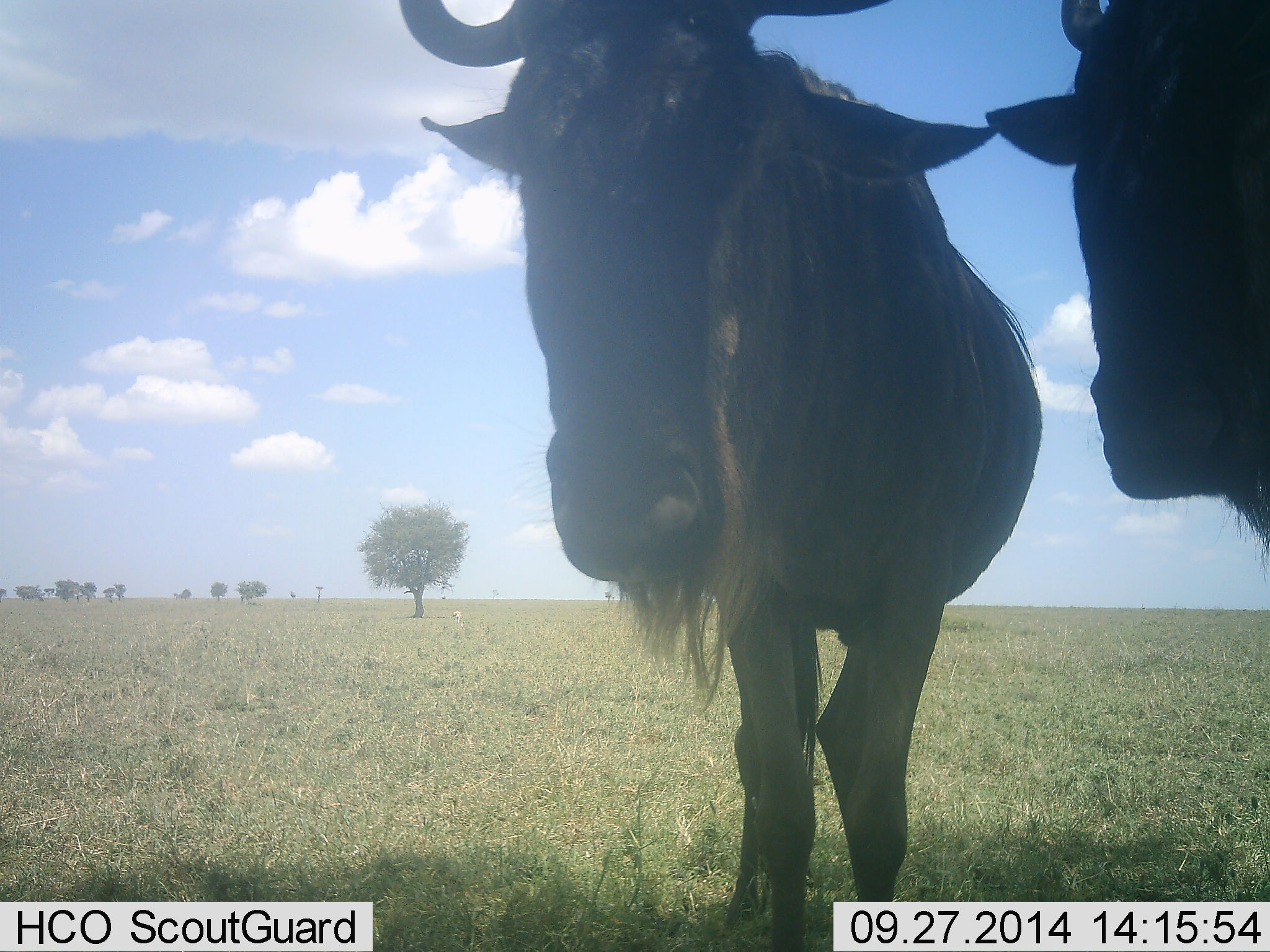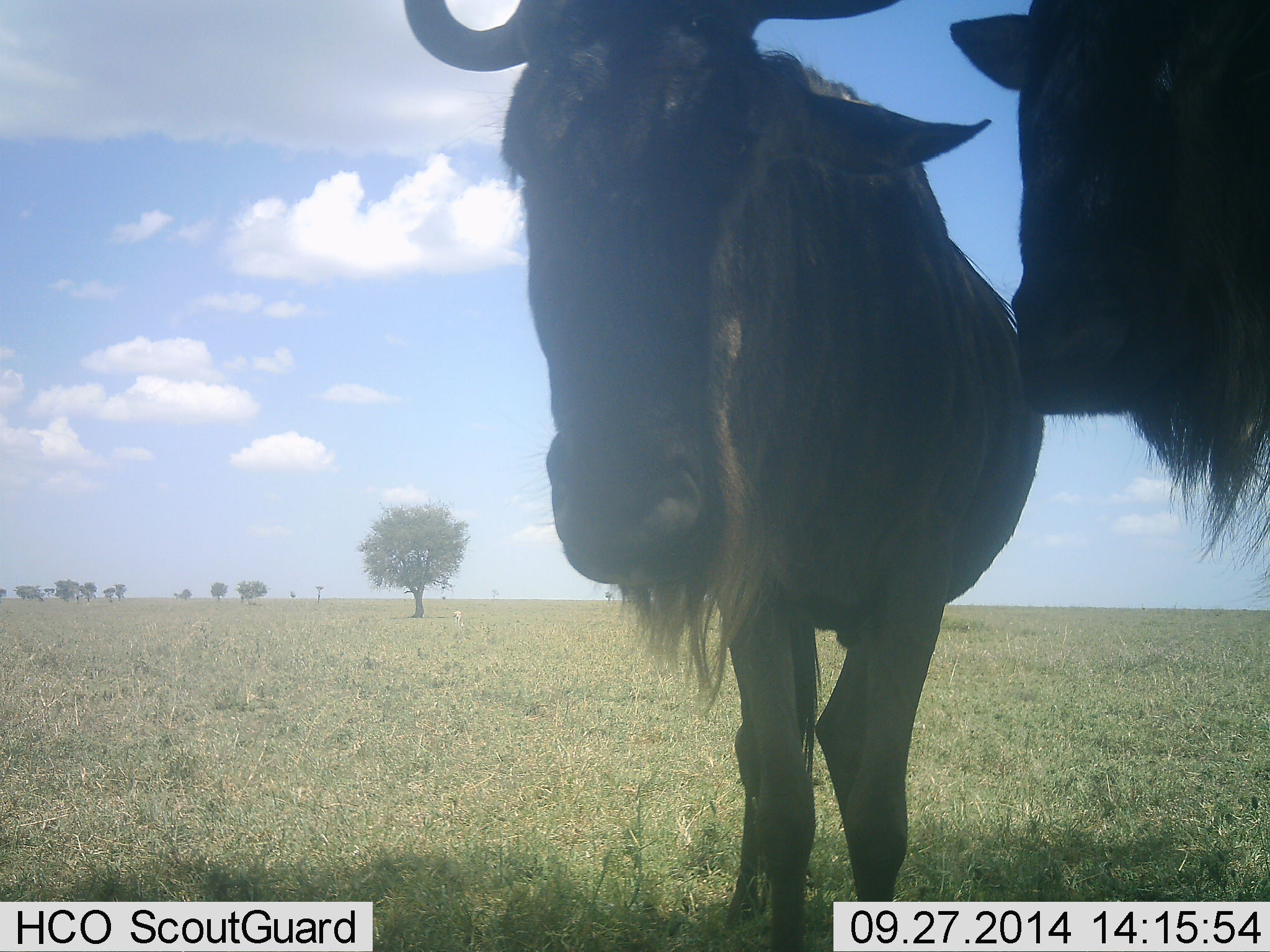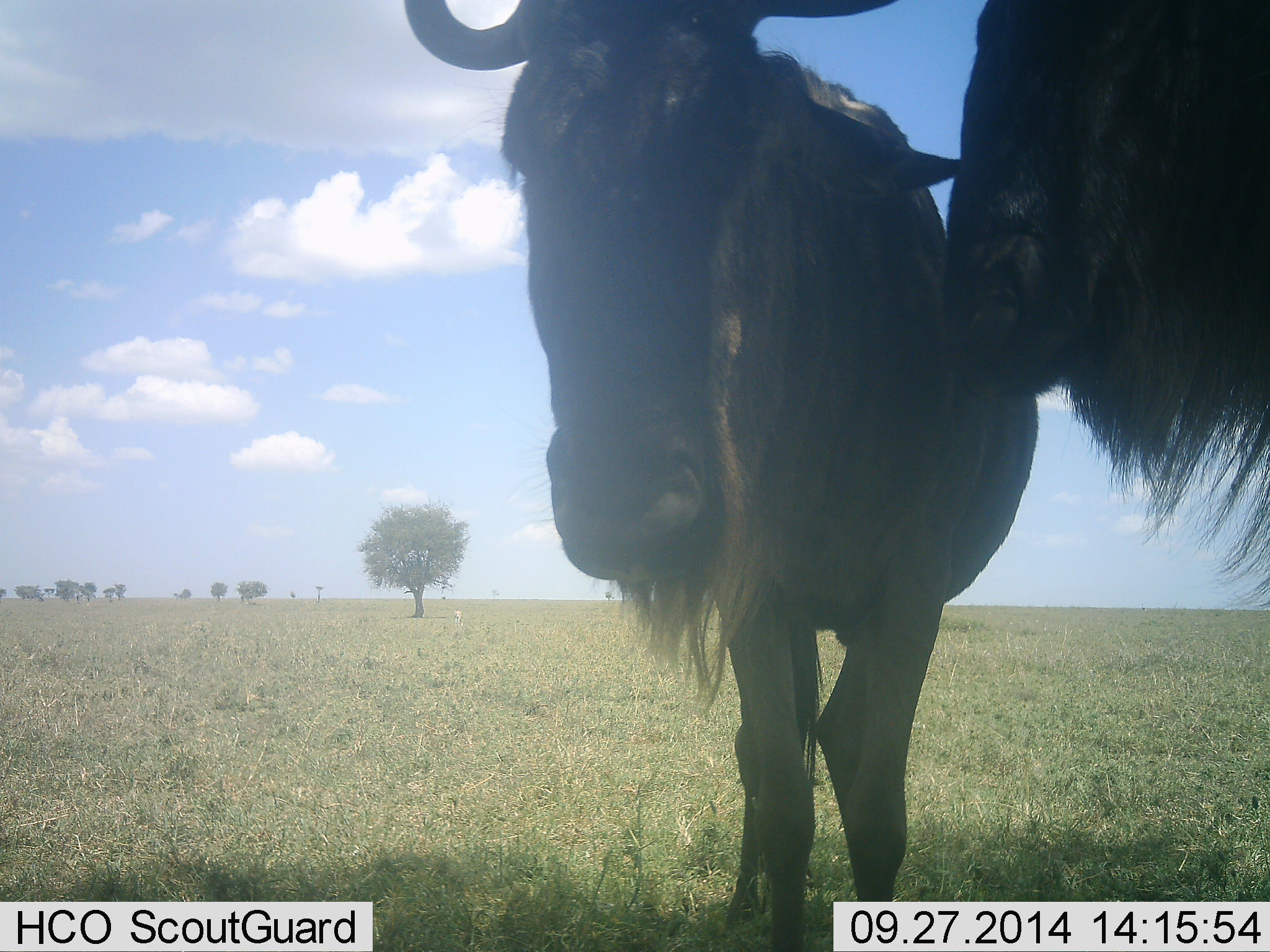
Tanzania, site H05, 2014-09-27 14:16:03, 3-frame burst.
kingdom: Animalia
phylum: Chordata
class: Mammalia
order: Artiodactyla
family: Bovidae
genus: Connochaetes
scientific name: Connochaetes taurinus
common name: blue wildebeest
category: wildebeest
Wildebeest (blue wildebeest) (Connochaetes taurinus), count 2. Behavior (volunteer vote fractions): standing 90%, resting 0%, moving 0%, interacting 30%. Young present (vote fraction): 0%. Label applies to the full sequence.